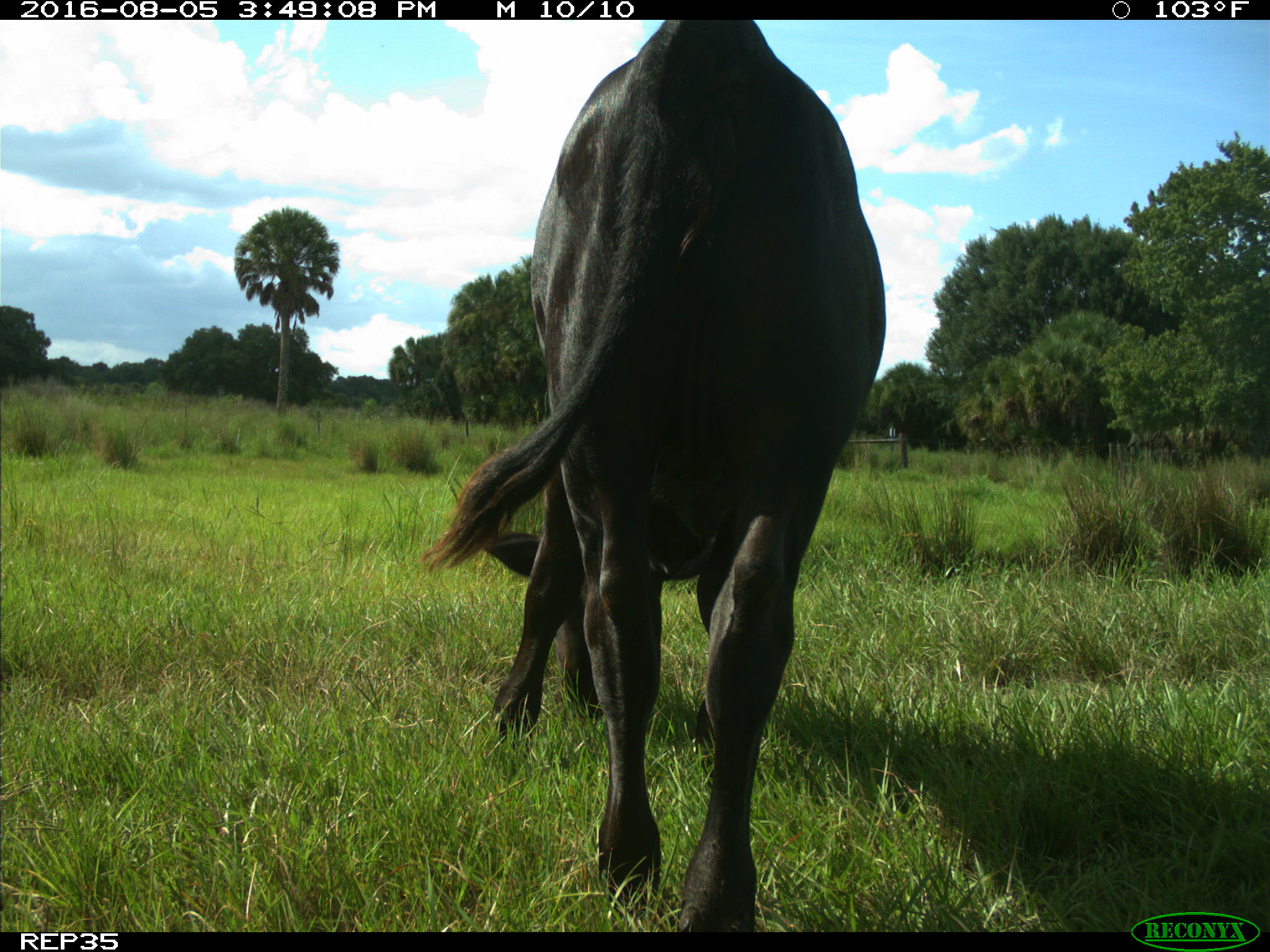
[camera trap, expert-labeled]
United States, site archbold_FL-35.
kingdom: Animalia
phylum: Chordata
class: Mammalia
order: Artiodactyla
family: Bovidae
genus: Bos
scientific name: Bos taurus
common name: domestic cow